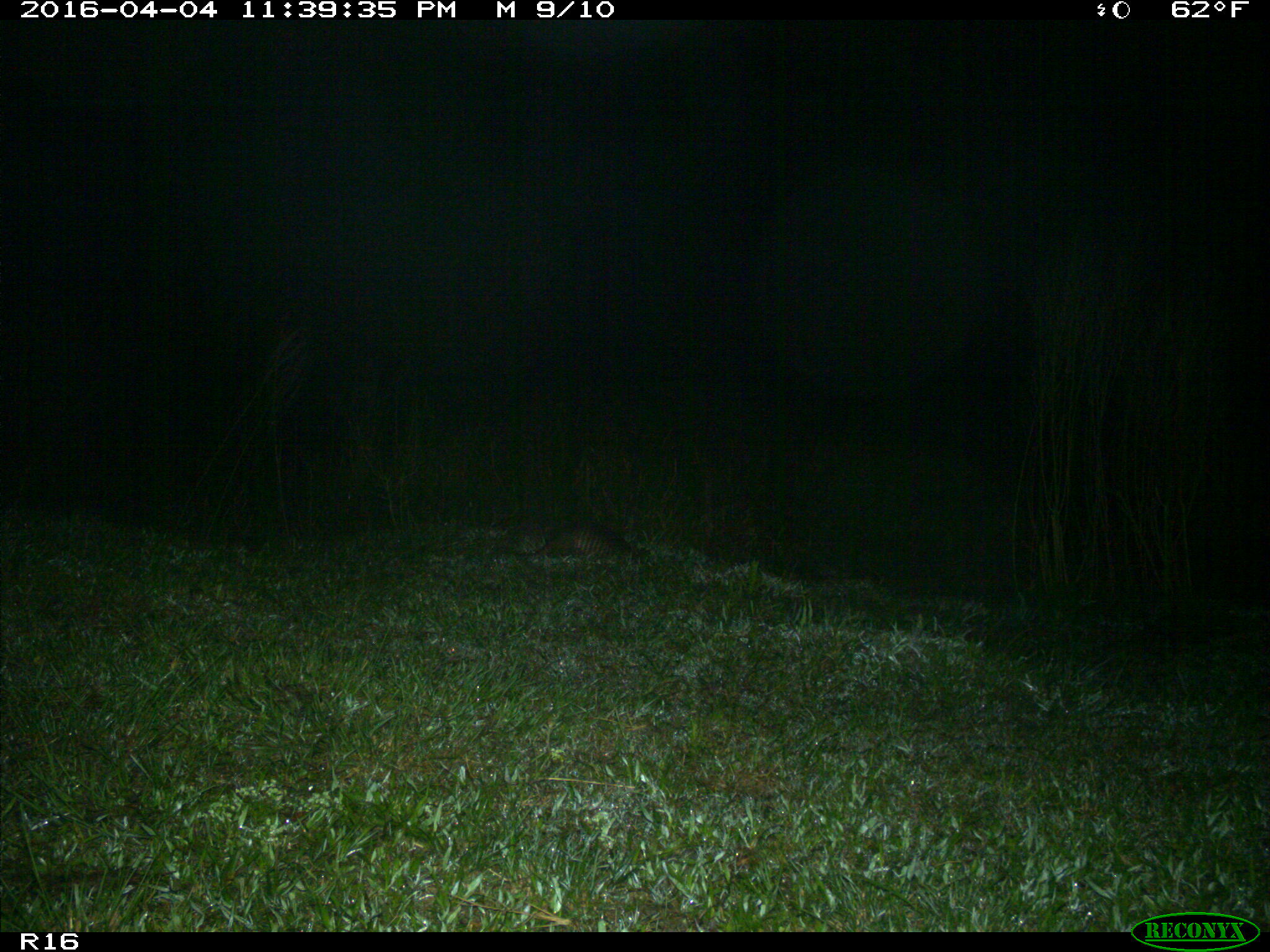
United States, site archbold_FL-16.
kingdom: Animalia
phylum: Chordata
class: Mammalia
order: Cingulata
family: Dasypodidae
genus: Dasypus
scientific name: Dasypus novemcinctus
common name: nine-banded armadillo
Dasypus novemcinctus (nine-banded armadillo).